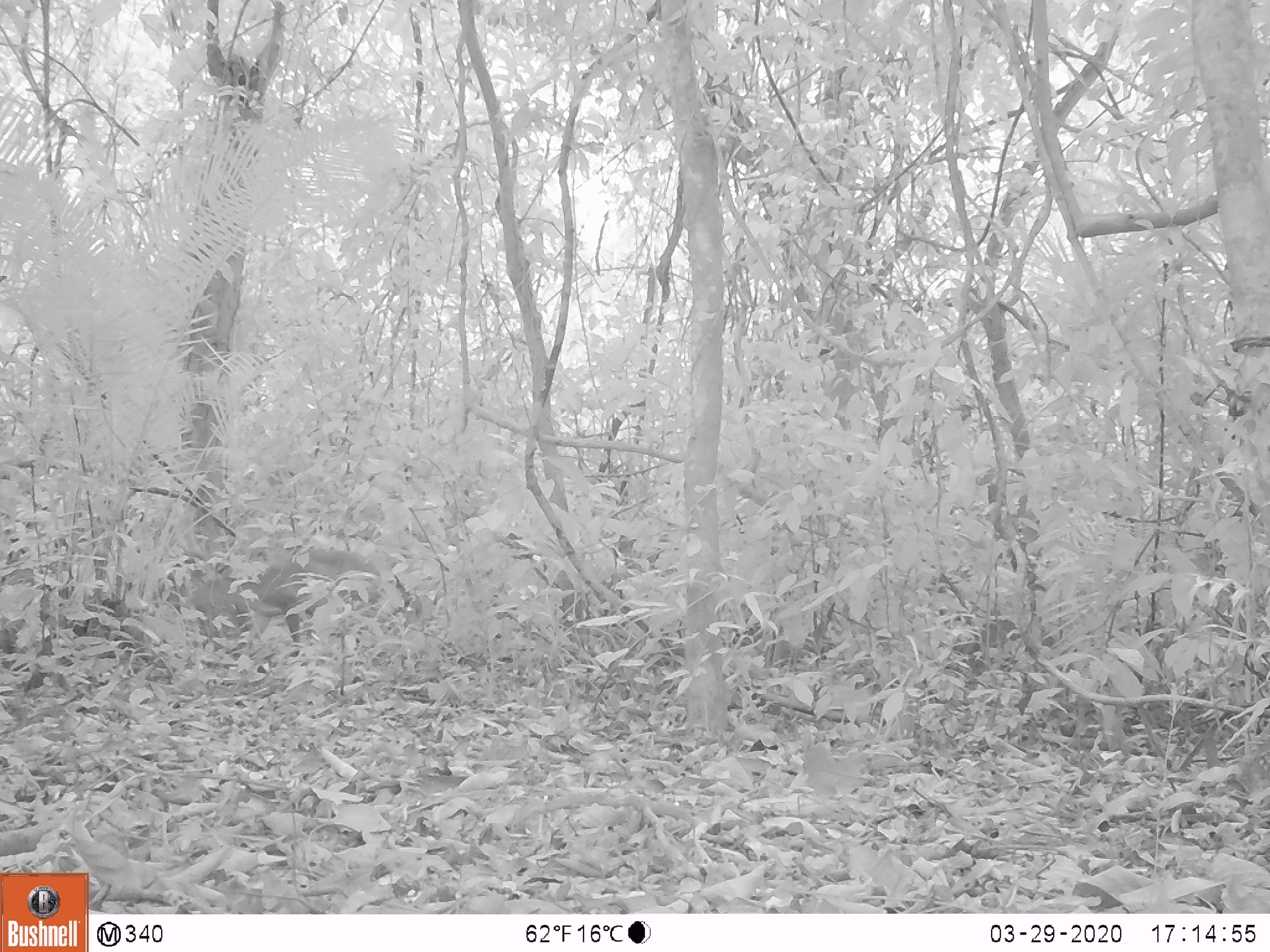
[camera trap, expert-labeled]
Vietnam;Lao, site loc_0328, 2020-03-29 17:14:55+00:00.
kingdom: Animalia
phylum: Chordata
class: Mammalia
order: Artiodactyla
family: Cervidae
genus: Muntiacus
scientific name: Muntiacus vuquangensis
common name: large-antlered muntjac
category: large antlered muntjac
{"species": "large antlered muntjac (large-antlered muntjac) (Muntiacus vuquangensis)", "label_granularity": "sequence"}